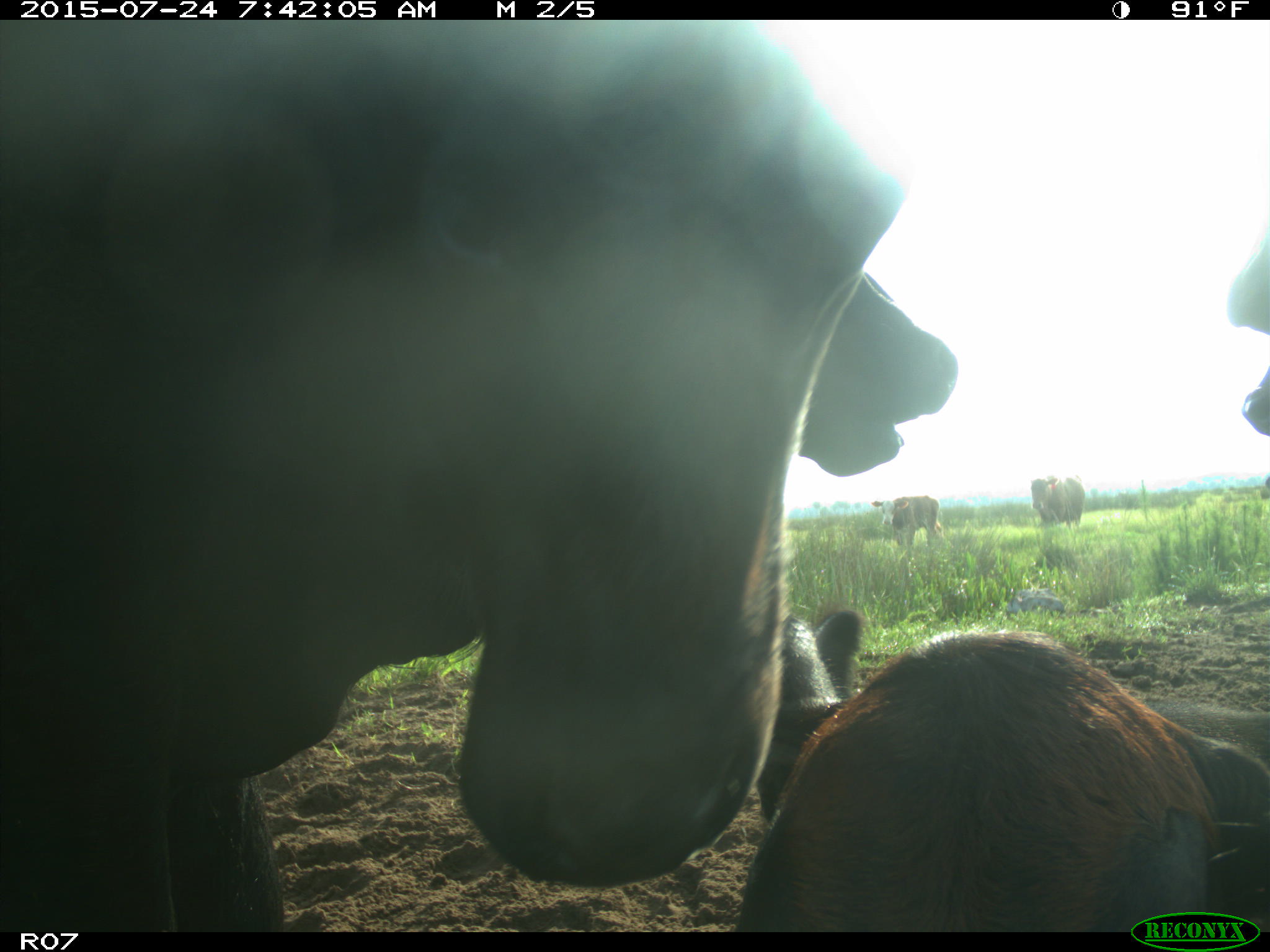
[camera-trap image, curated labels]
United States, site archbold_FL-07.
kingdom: Animalia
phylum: Chordata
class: Mammalia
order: Artiodactyla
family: Bovidae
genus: Bos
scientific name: Bos taurus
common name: domestic cow